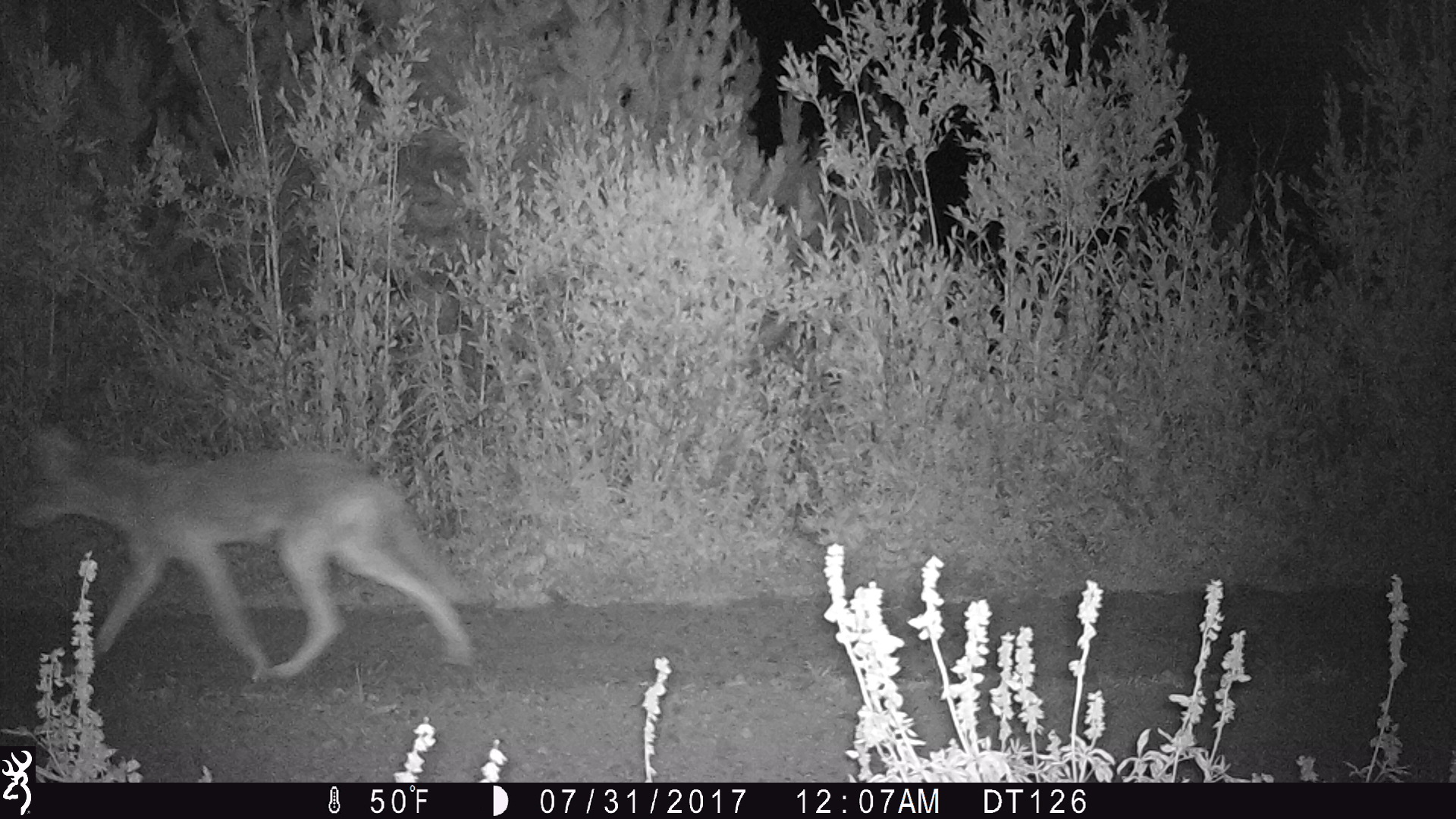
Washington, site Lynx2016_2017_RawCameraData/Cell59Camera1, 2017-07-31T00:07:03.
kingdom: Animalia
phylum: Chordata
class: Mammalia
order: Carnivora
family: Canidae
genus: Canis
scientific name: Canis latrans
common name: coyote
Canis latrans (coyote). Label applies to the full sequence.